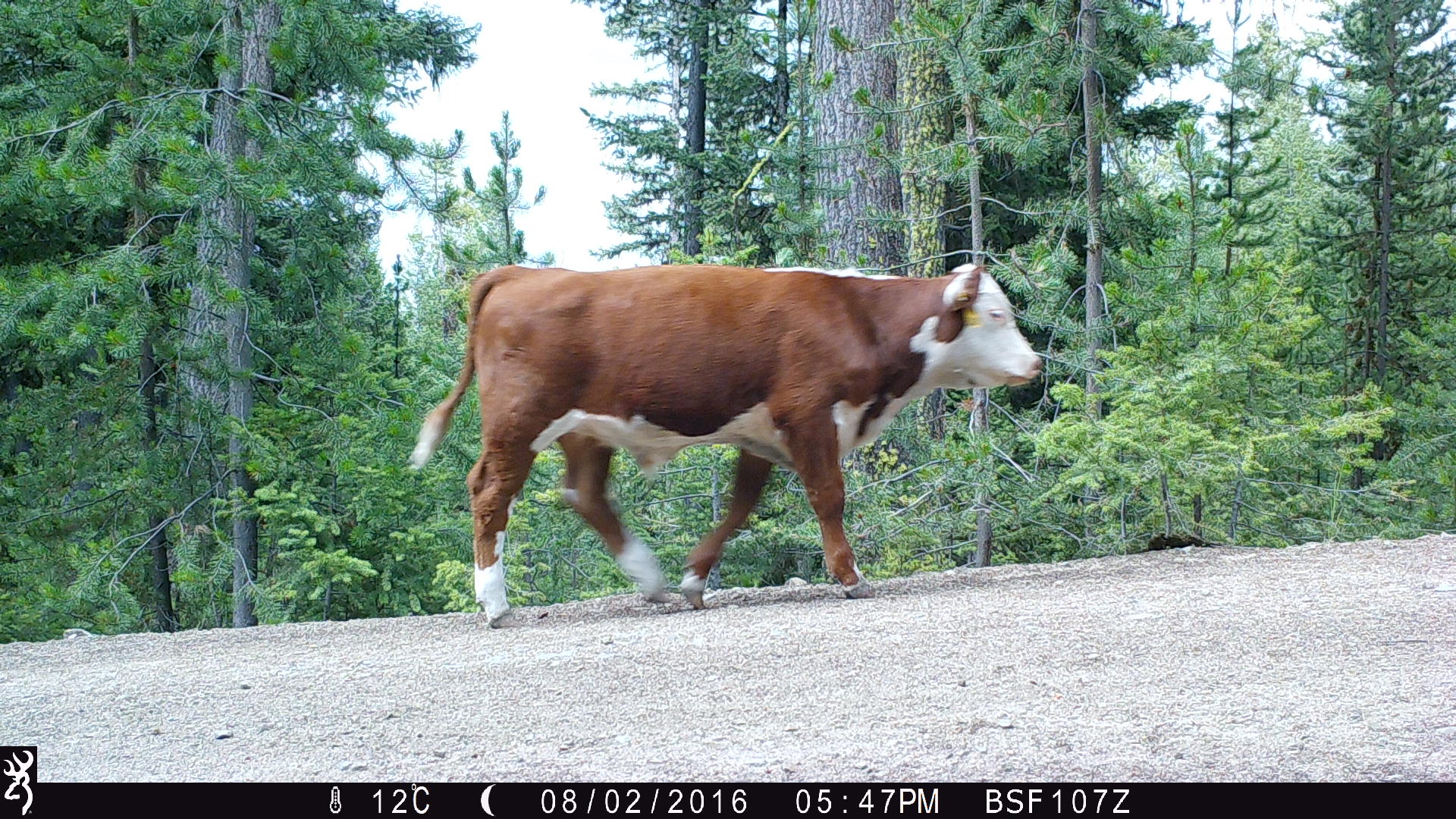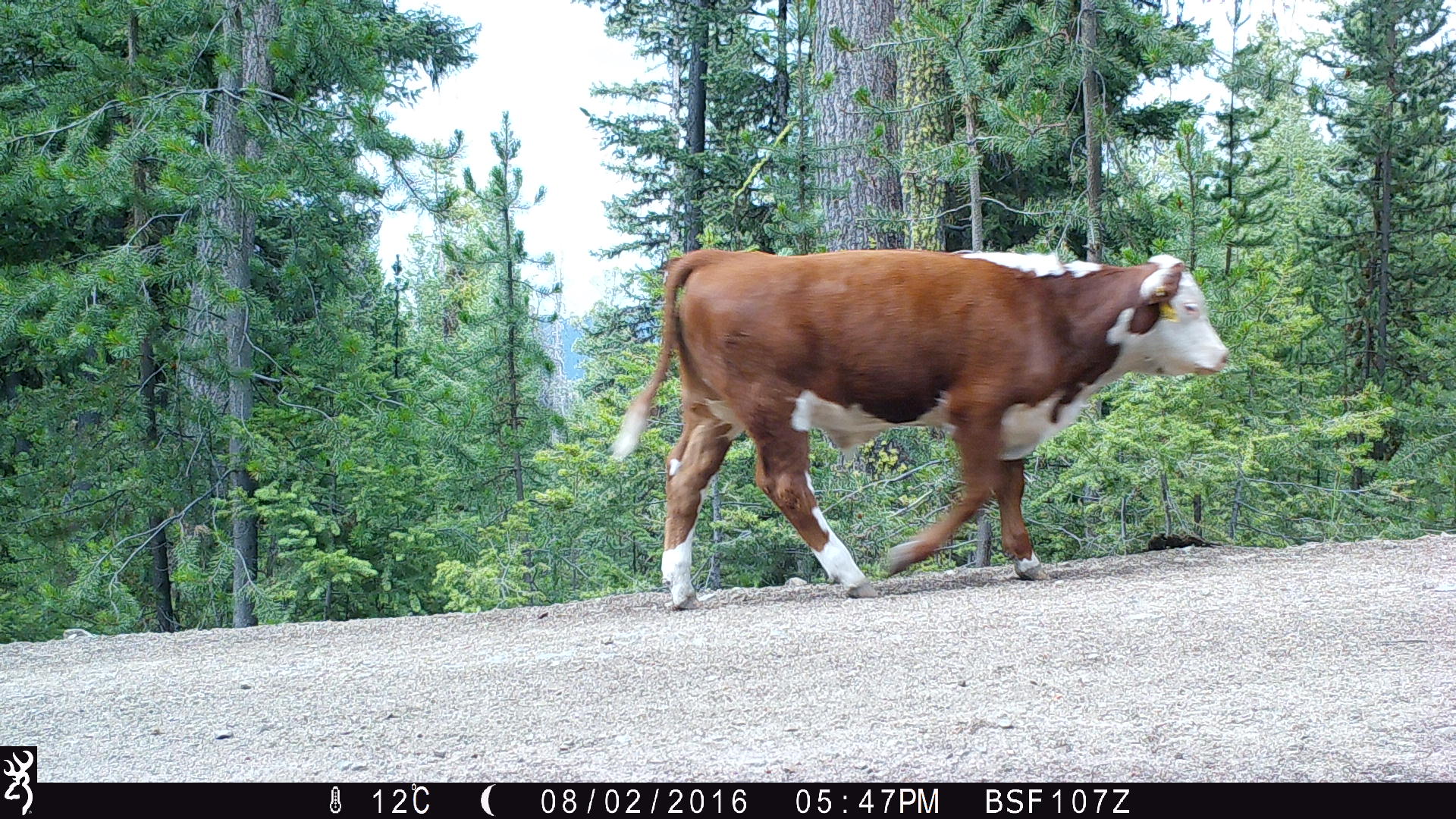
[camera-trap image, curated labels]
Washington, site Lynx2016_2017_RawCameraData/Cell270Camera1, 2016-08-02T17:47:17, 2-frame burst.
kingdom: Animalia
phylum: Chordata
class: Mammalia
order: Artiodactyla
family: Bovidae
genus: Bos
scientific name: Bos taurus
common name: domestic cattle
Domestic cattle (Bos taurus). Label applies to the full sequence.